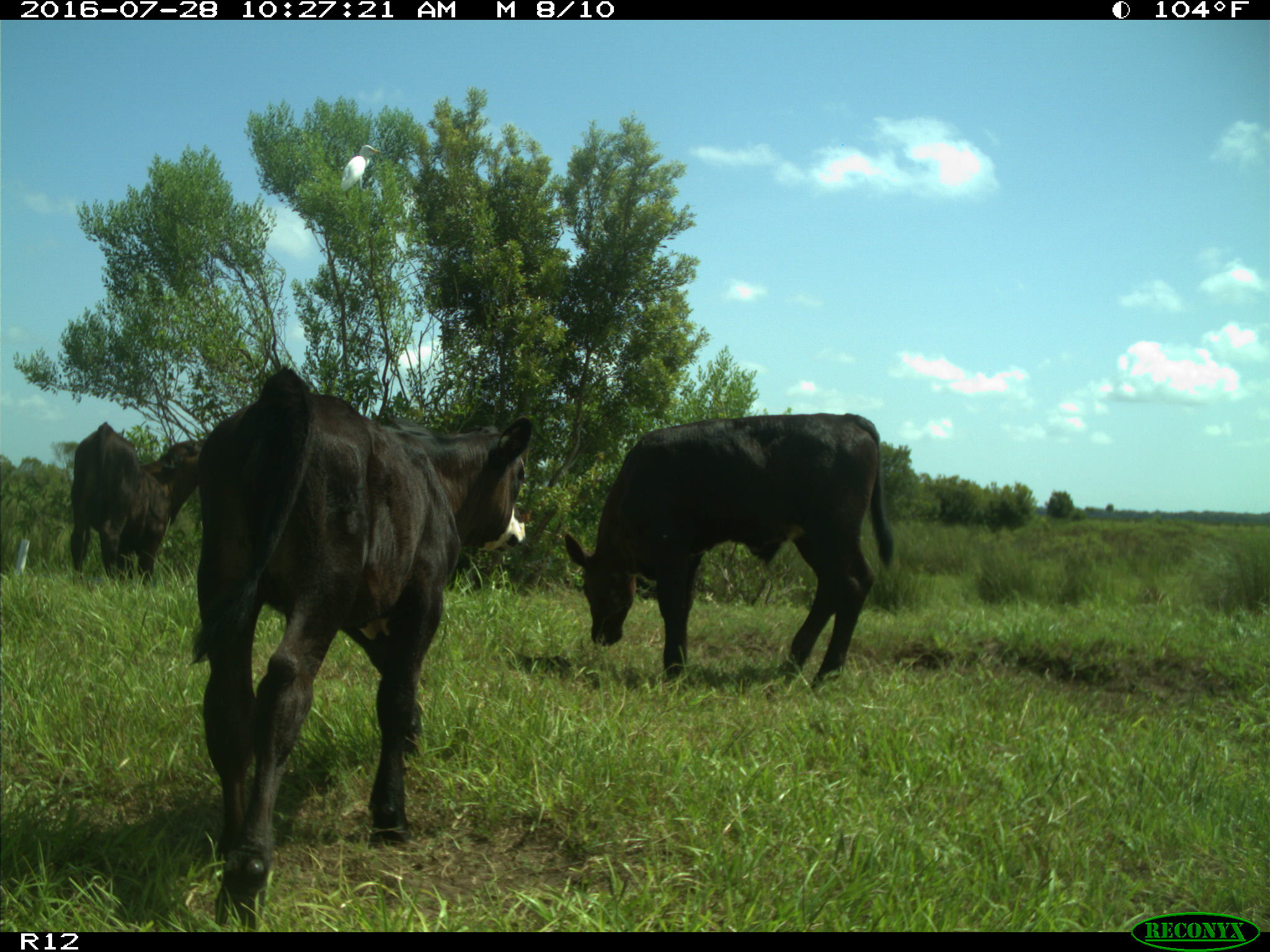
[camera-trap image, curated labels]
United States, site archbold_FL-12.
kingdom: Animalia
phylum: Chordata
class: Mammalia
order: Artiodactyla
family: Bovidae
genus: Bos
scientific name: Bos taurus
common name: domestic cow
Bos taurus (domestic cow).